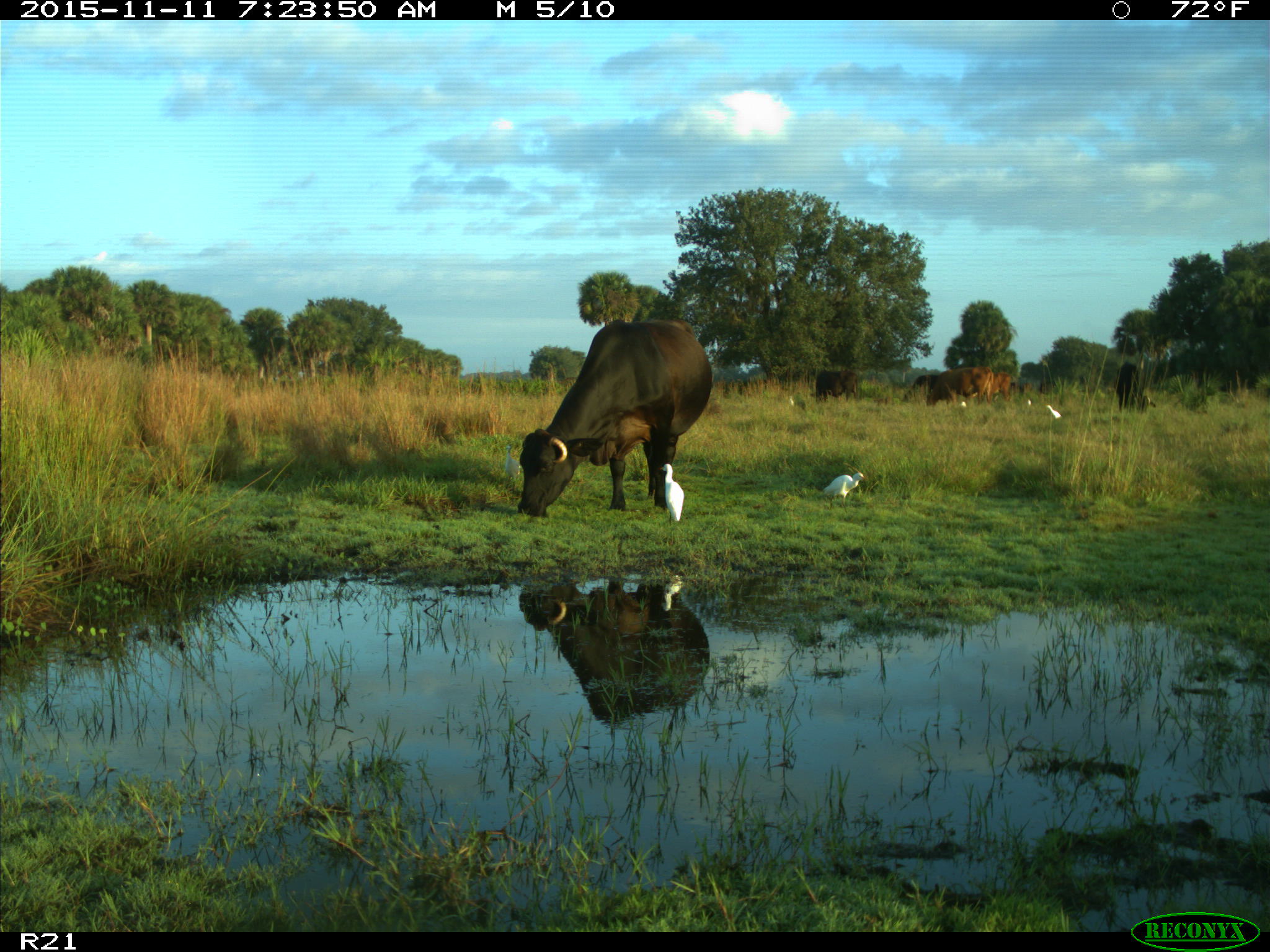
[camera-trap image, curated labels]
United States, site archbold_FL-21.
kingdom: Animalia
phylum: Chordata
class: Mammalia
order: Artiodactyla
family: Bovidae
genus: Bos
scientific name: Bos taurus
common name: domestic cow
Bos taurus (domestic cow).